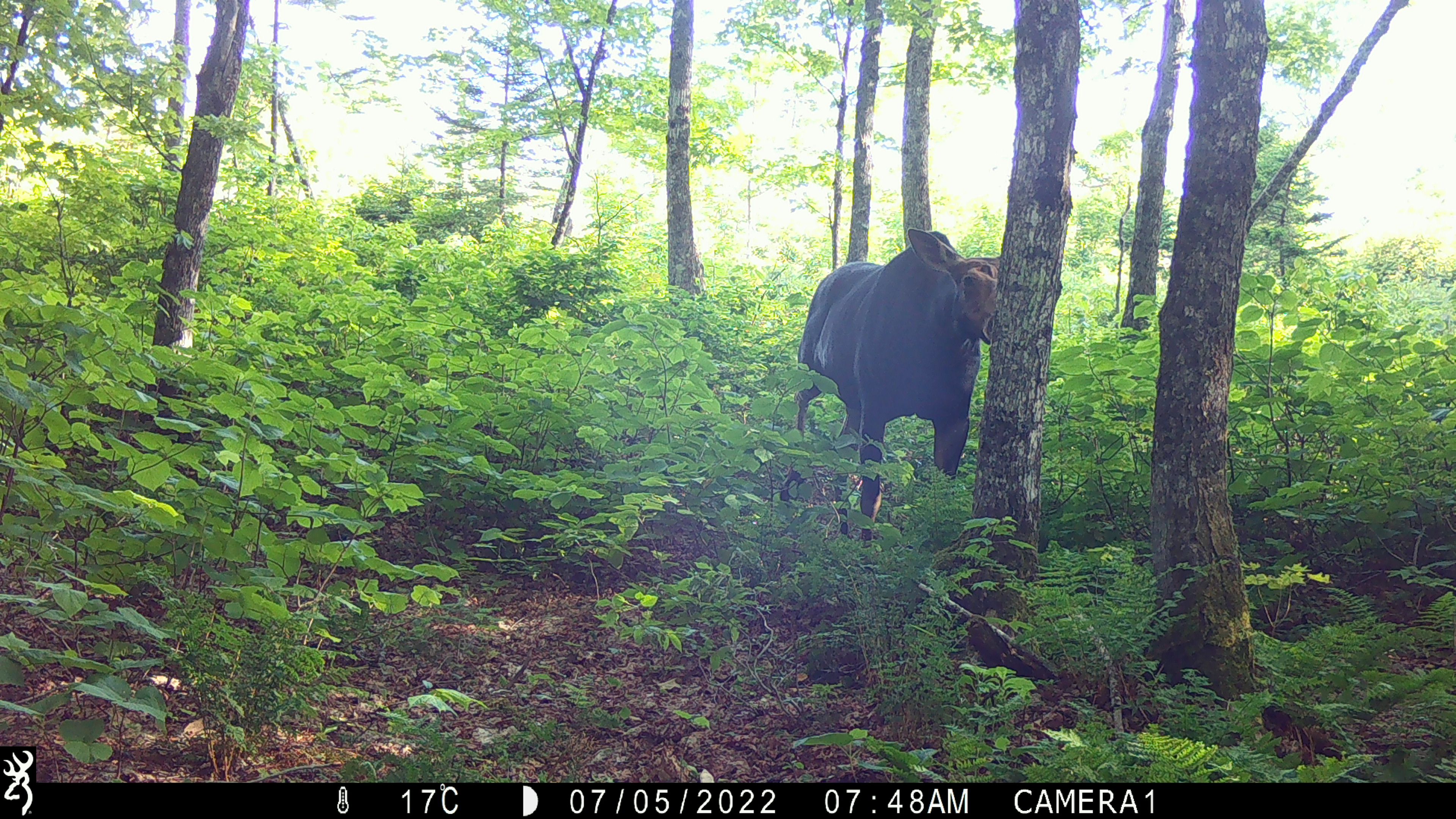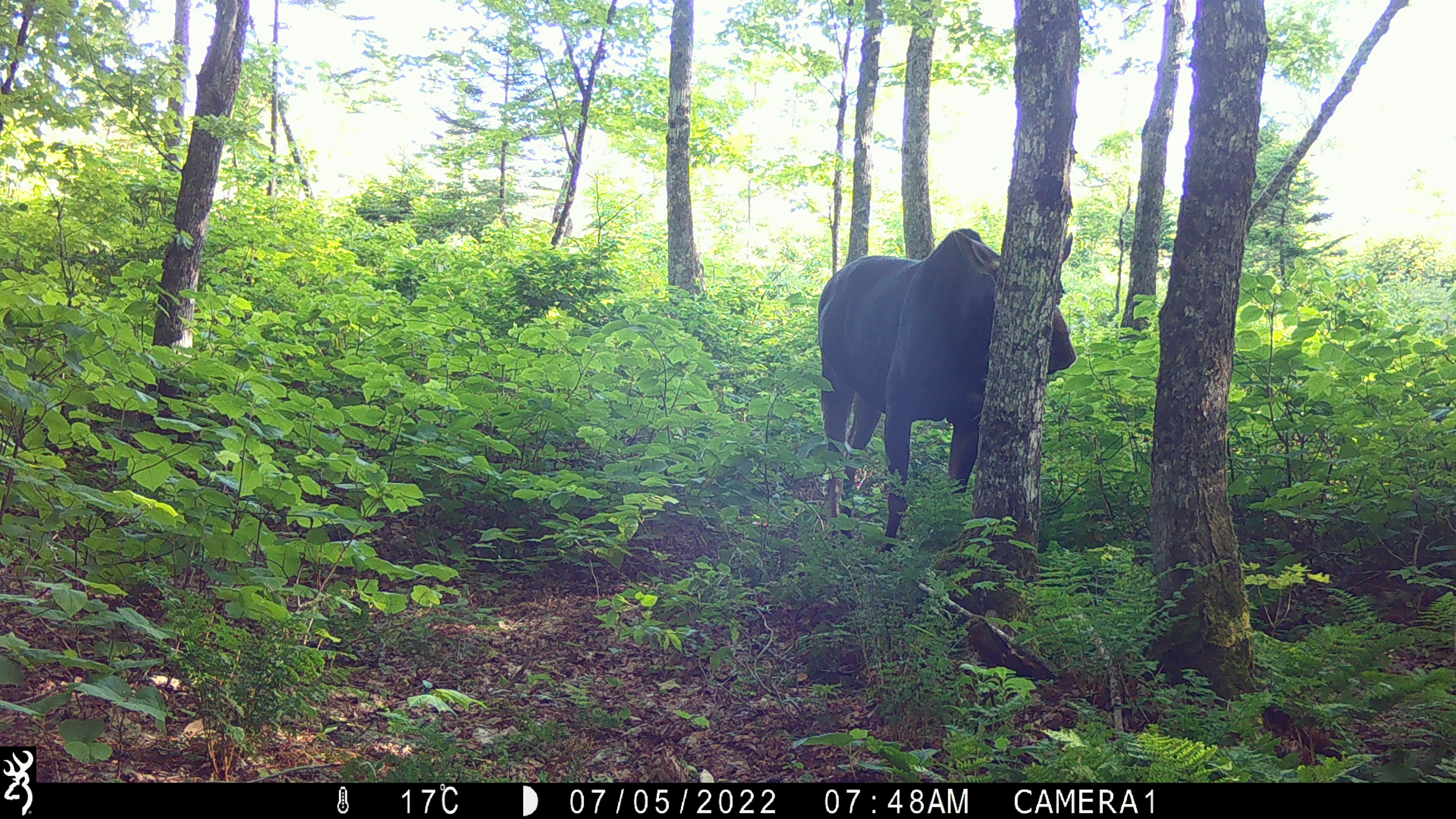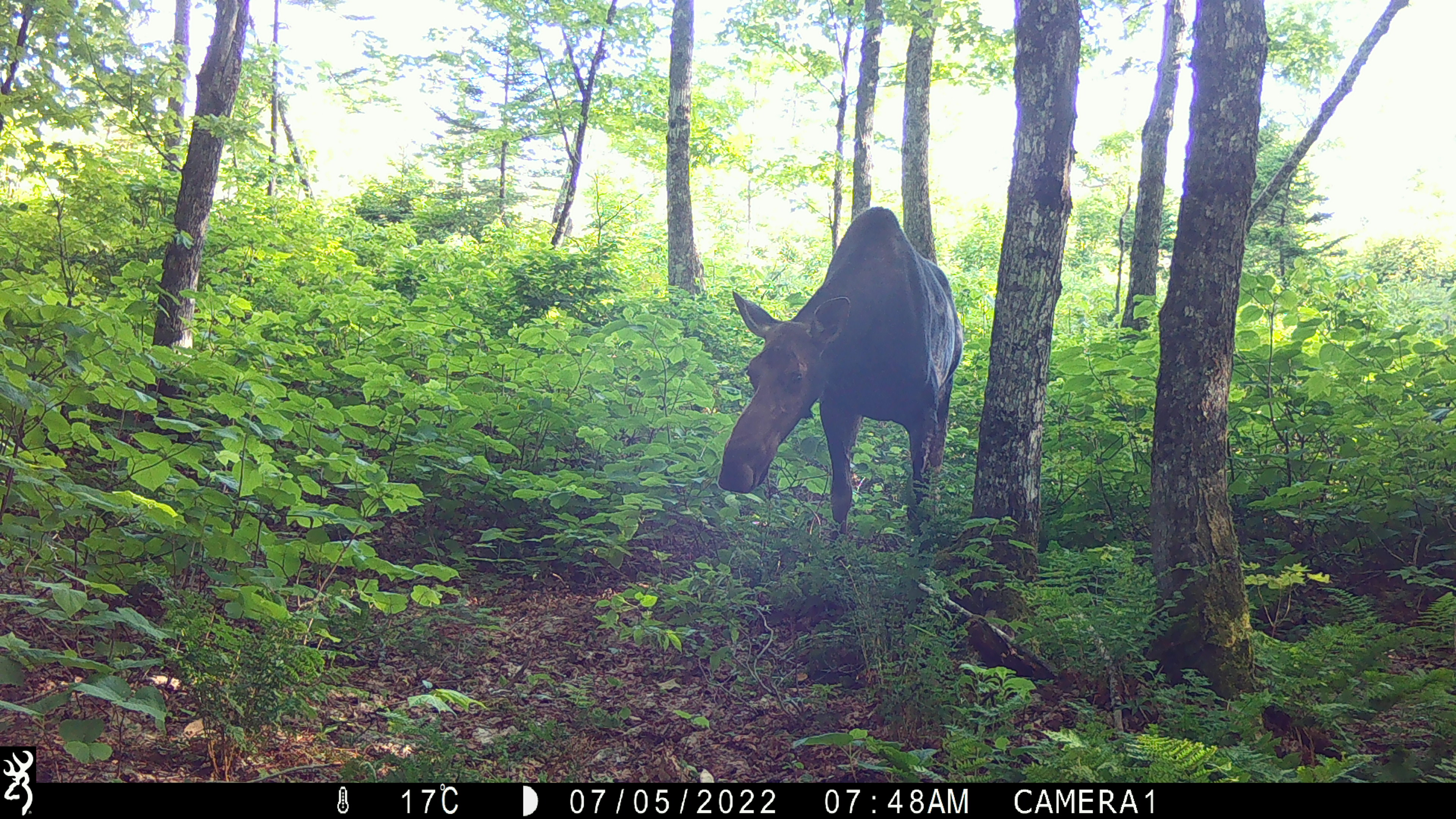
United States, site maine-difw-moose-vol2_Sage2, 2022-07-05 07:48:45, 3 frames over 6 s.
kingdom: Animalia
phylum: Chordata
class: Mammalia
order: Artiodactyla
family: Cervidae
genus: Alces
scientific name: Alces alces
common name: moose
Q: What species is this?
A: Moose (Alces alces).